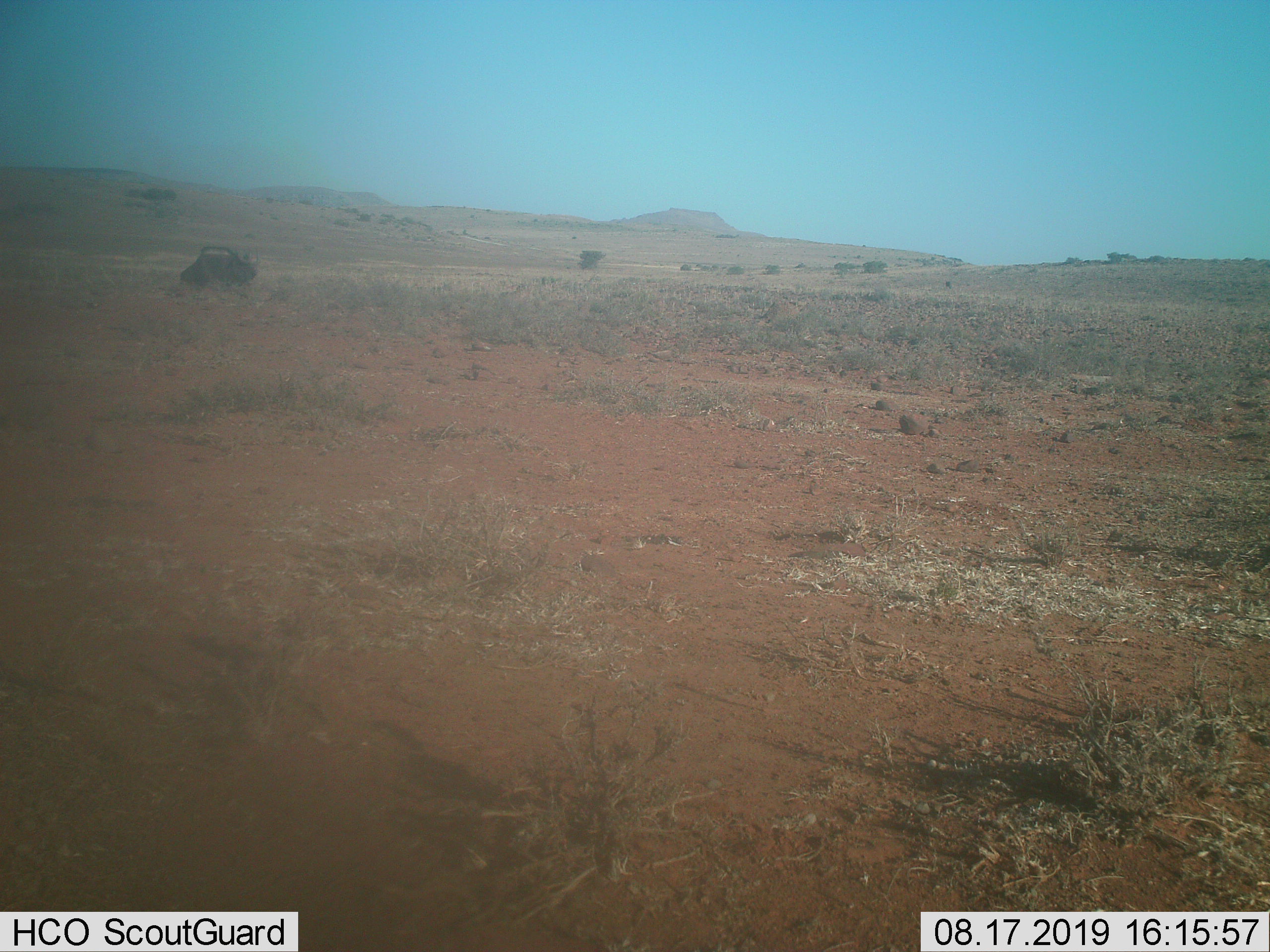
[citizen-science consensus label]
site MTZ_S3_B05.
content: unidentified animal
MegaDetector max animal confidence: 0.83